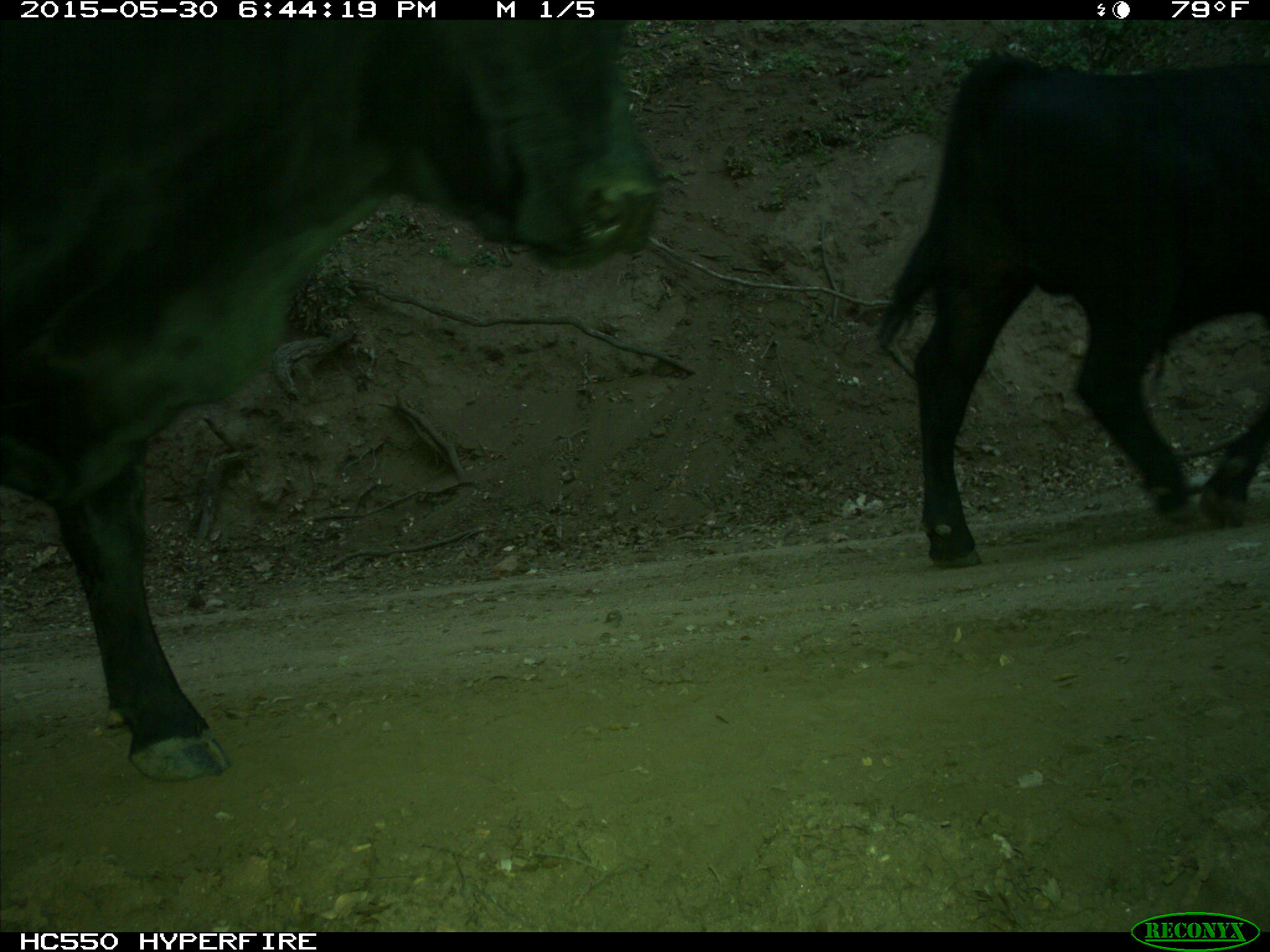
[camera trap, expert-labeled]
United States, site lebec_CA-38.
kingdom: Animalia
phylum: Chordata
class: Mammalia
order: Artiodactyla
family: Bovidae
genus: Bos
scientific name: Bos taurus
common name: domestic cow